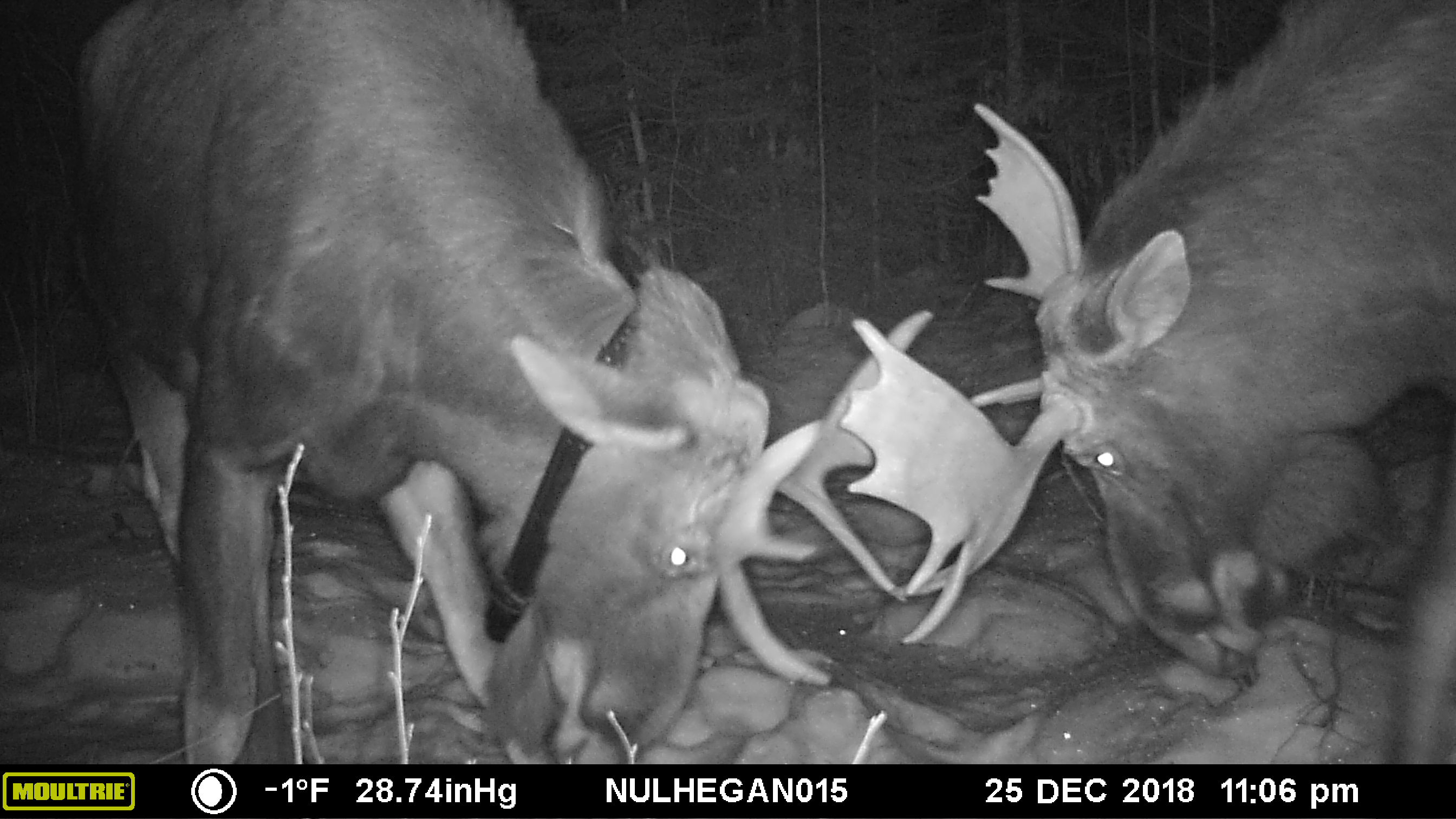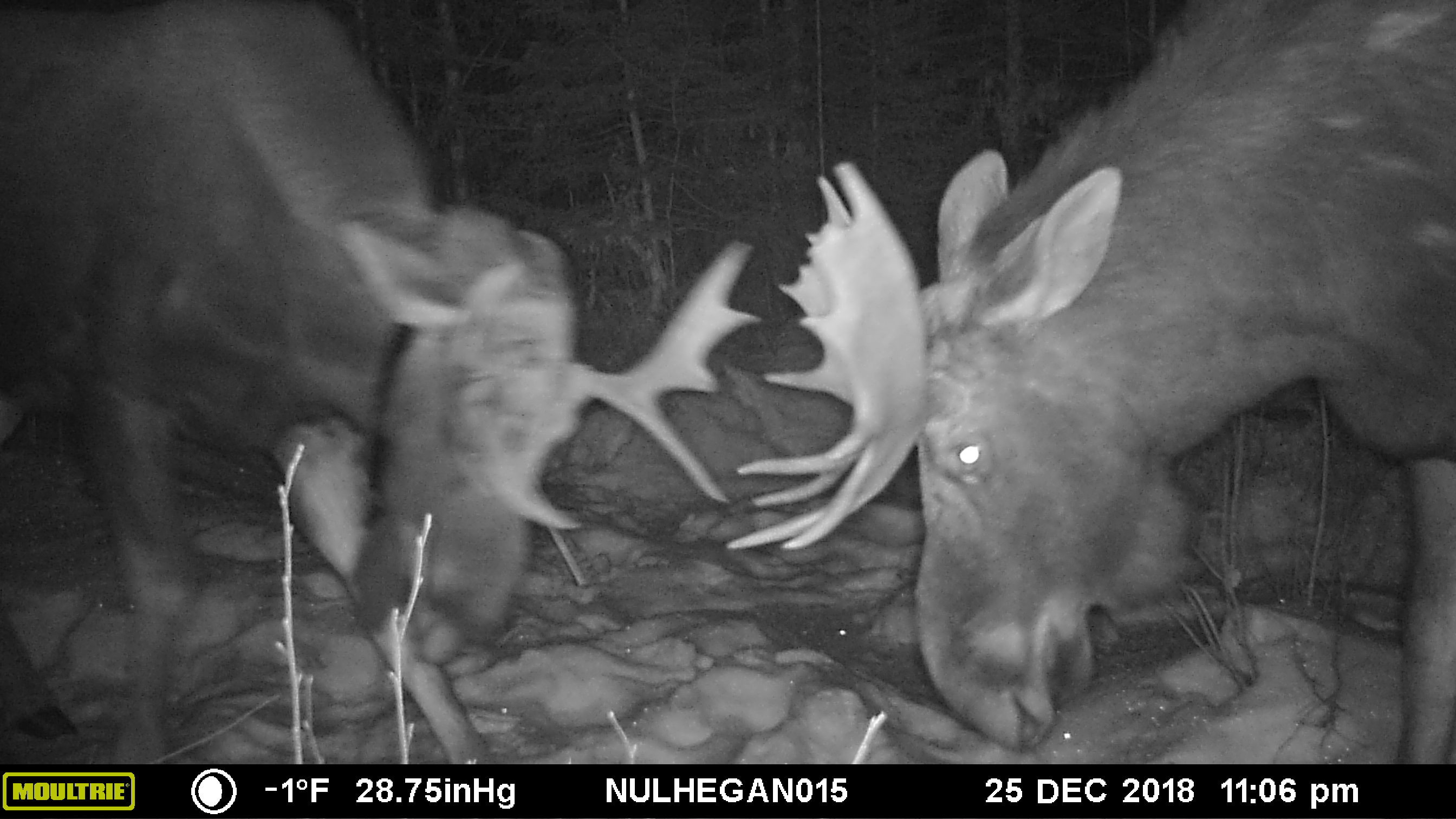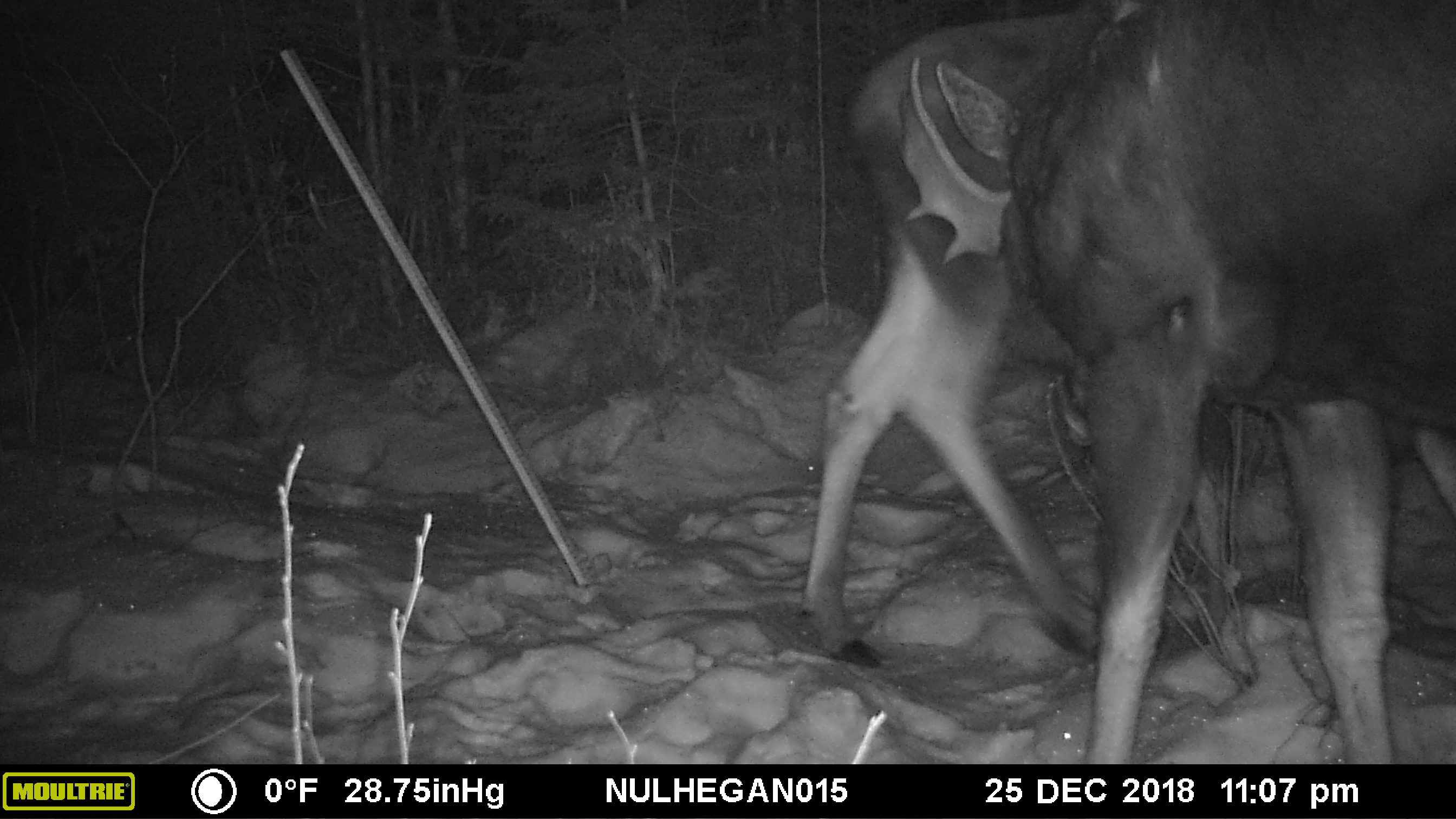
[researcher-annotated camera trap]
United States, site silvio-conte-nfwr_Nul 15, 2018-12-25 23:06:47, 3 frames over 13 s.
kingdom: Animalia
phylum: Chordata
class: Mammalia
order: Artiodactyla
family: Cervidae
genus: Alces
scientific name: Alces alces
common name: moose